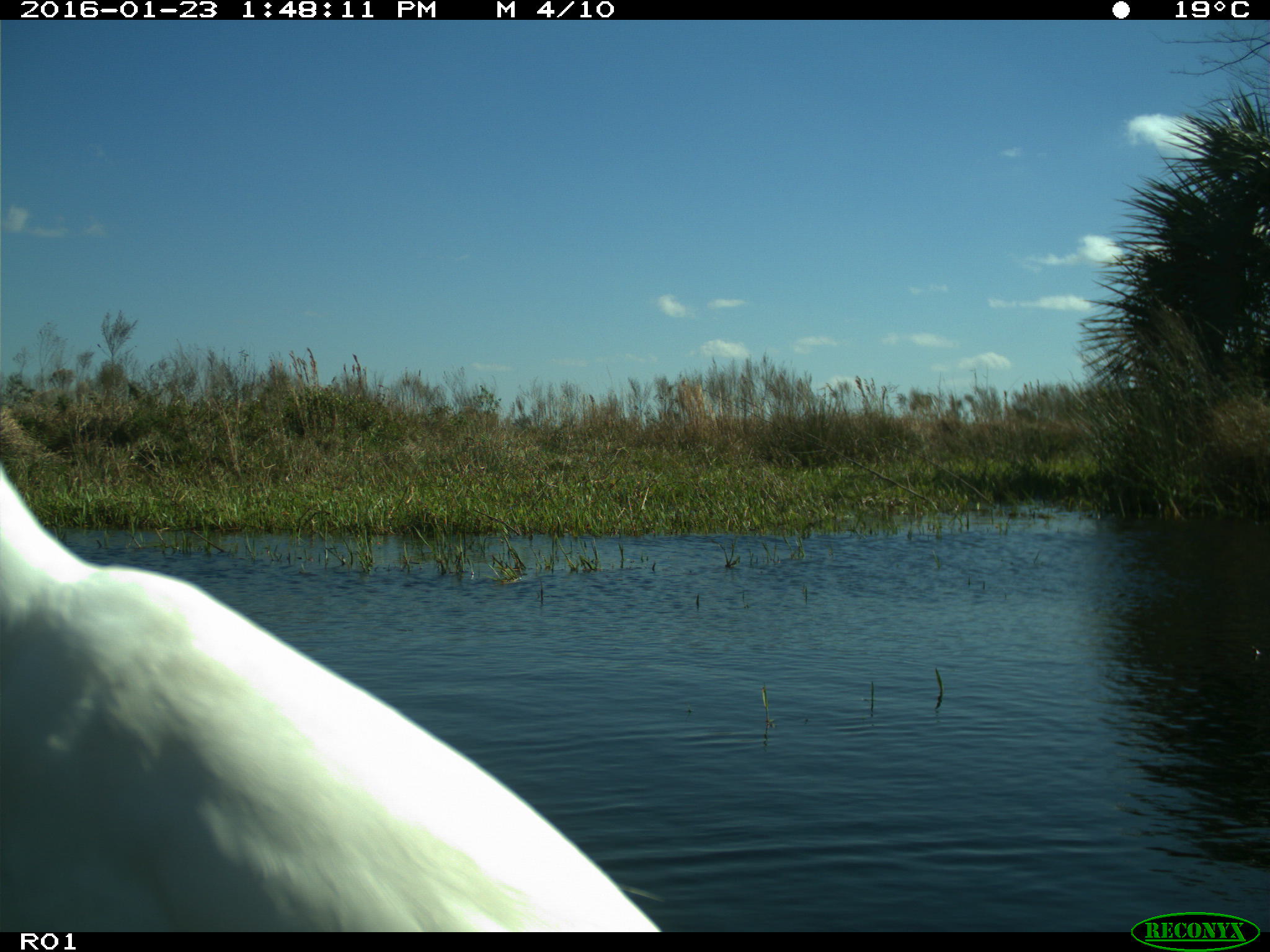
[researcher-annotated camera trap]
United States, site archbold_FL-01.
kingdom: Animalia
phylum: Chordata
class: Aves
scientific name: Aves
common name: birds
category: unidentified bird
Unidentified bird (birds) (Aves).